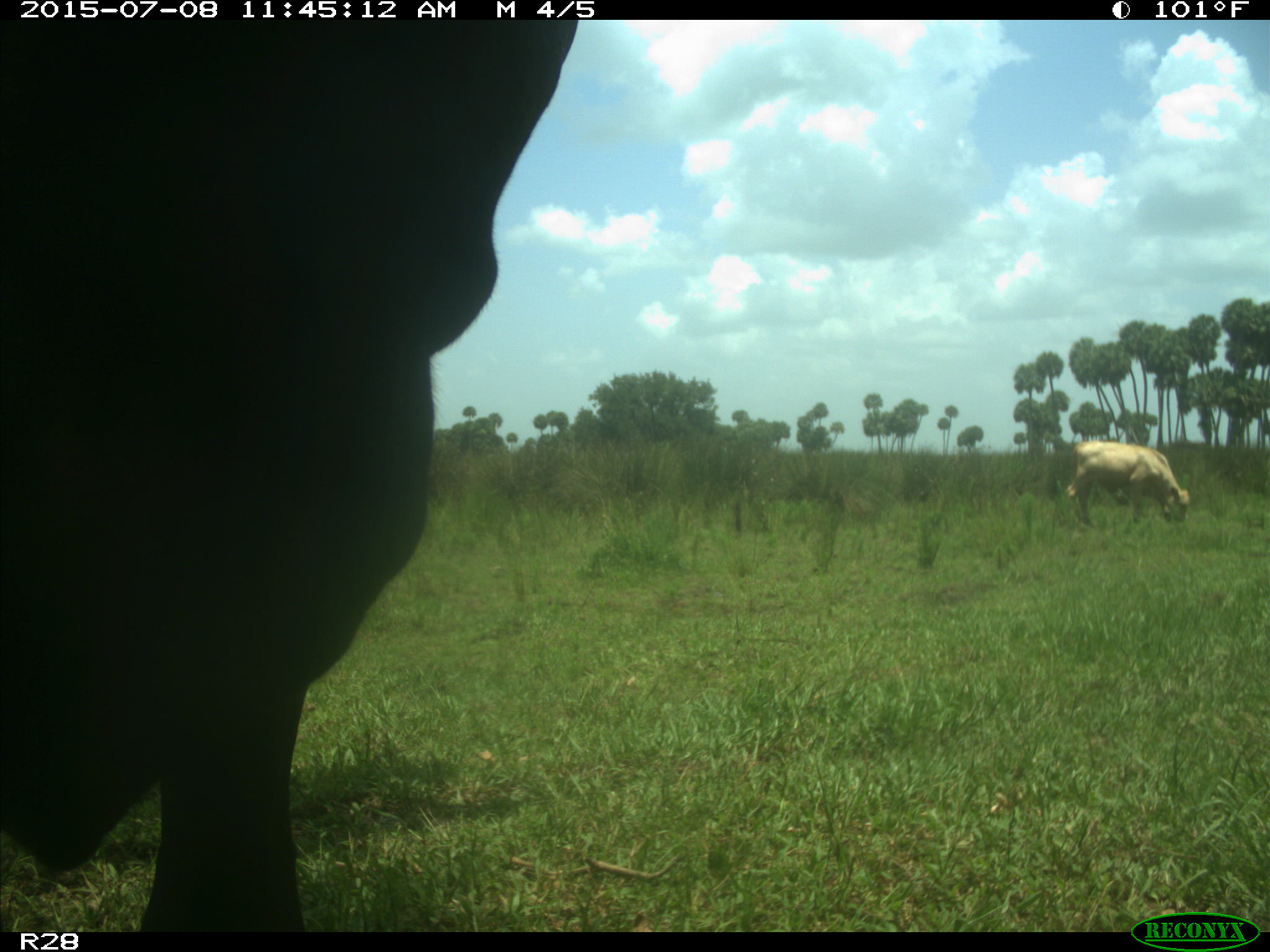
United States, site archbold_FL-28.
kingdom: Animalia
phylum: Chordata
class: Mammalia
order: Artiodactyla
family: Bovidae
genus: Bos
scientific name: Bos taurus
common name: domestic cow